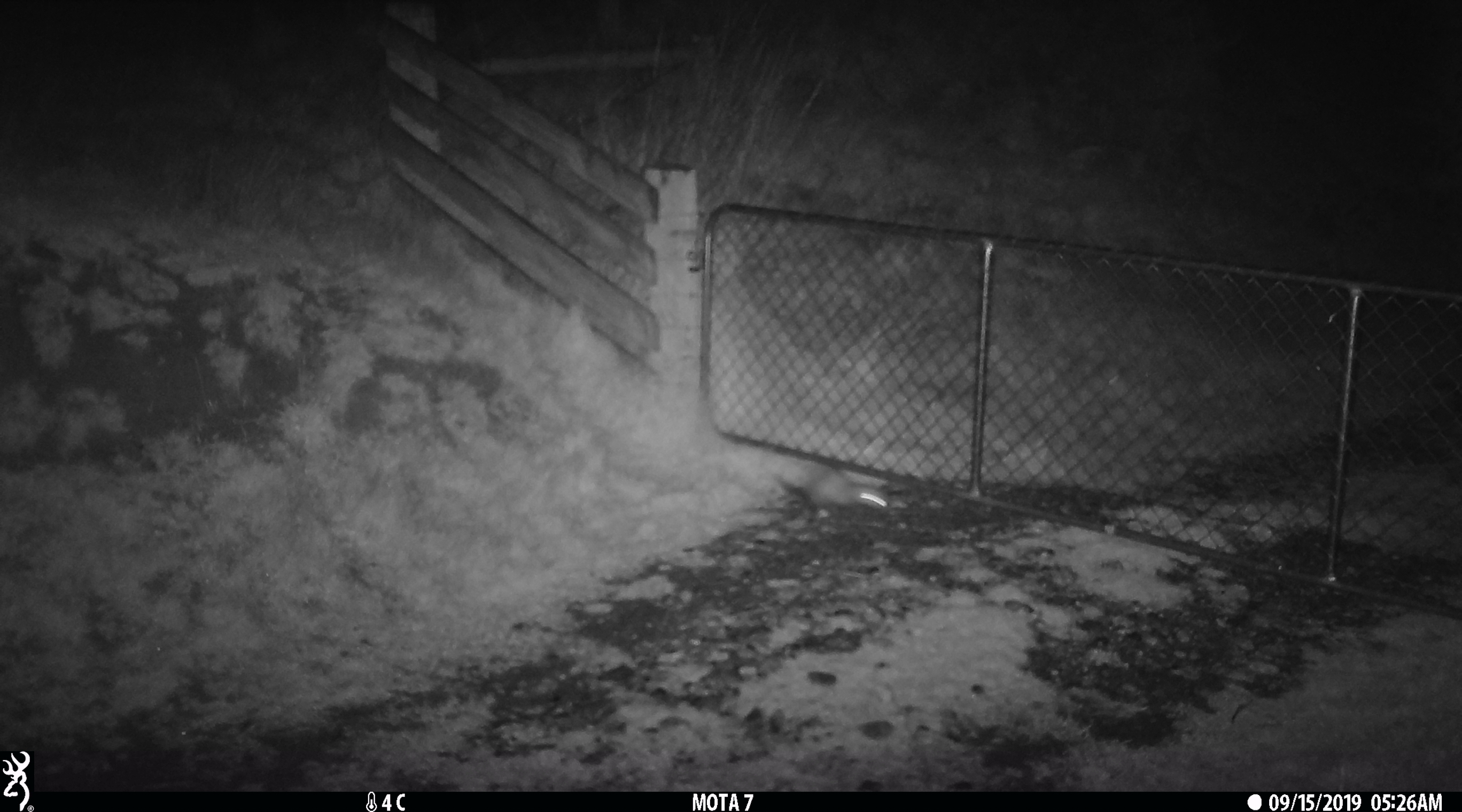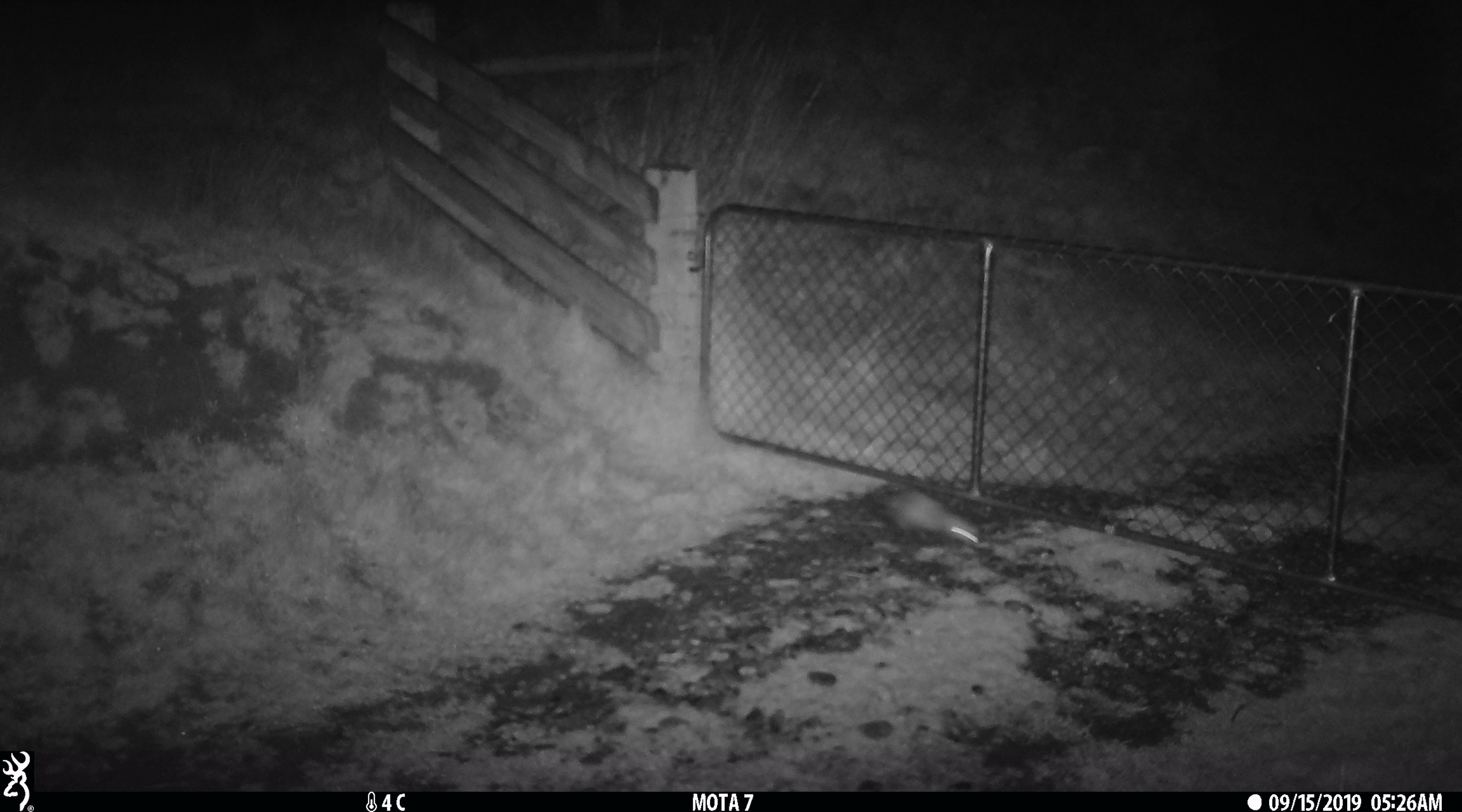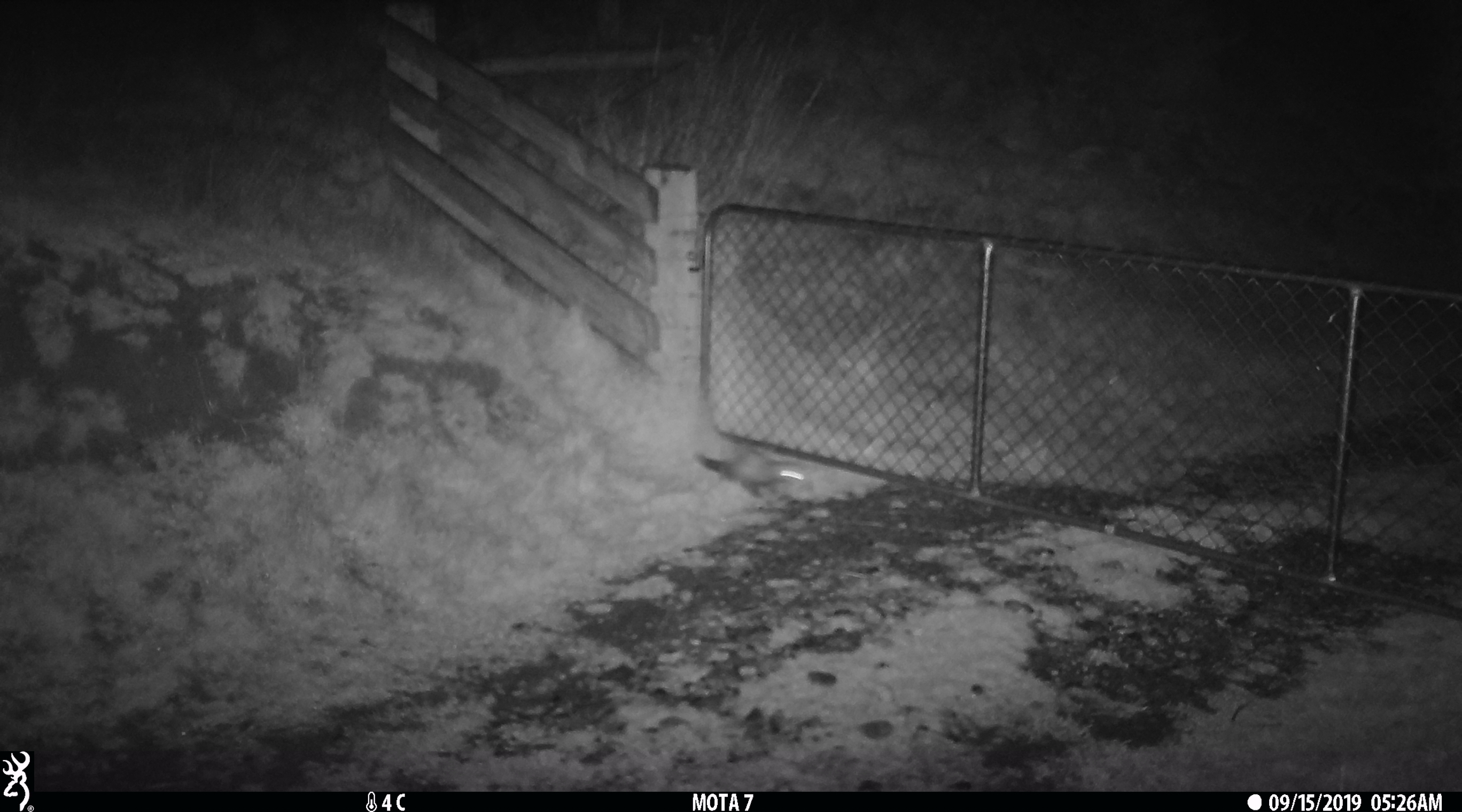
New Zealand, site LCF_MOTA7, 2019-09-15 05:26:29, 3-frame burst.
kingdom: Animalia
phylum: Chordata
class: Mammalia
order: Carnivora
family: Mustelidae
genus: Mustela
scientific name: Mustela furo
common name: ferret